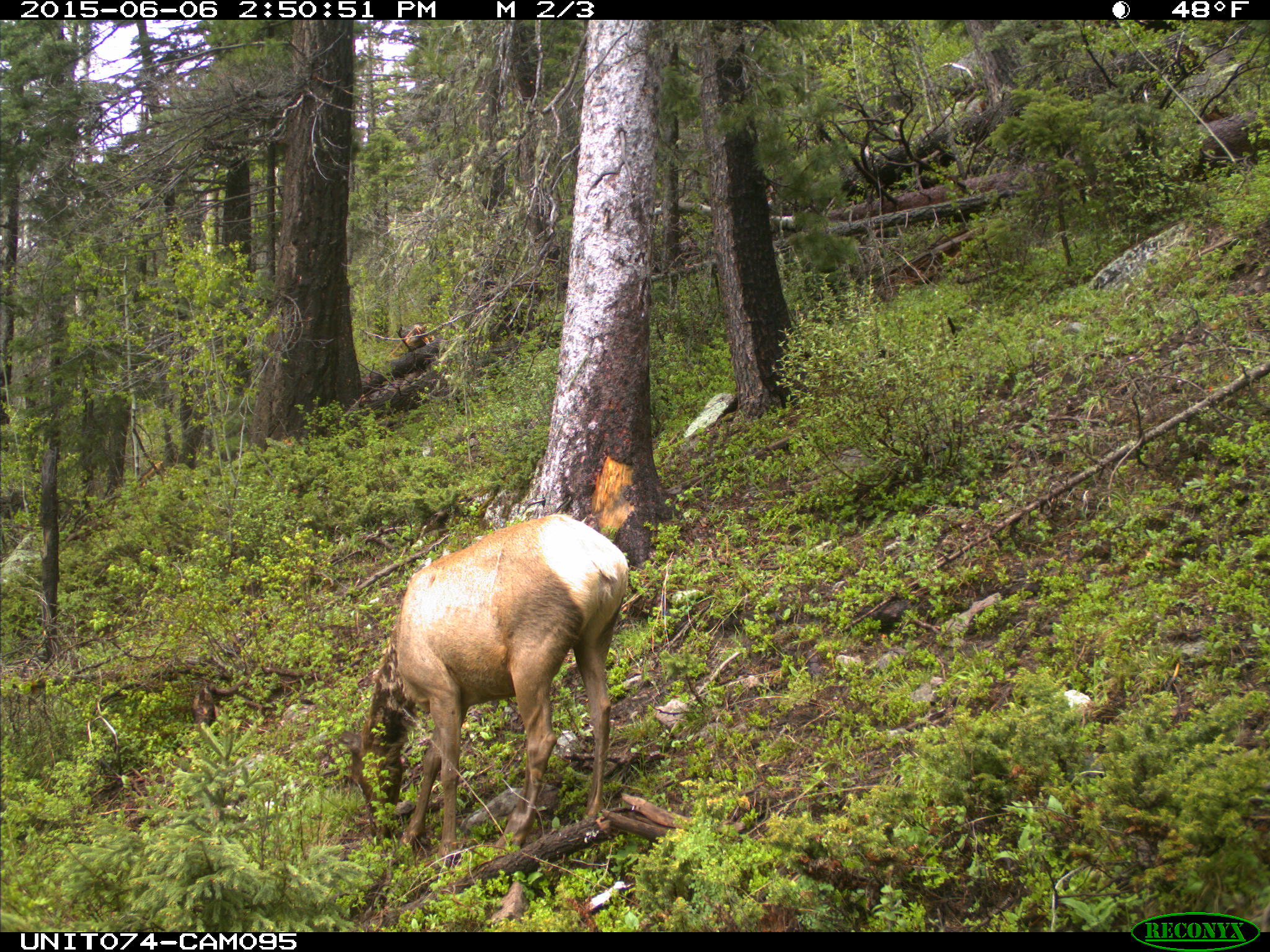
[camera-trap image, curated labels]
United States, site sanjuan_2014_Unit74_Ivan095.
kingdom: Animalia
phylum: Chordata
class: Mammalia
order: Artiodactyla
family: Cervidae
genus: Cervus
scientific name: Cervus elaphus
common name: red deer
Cervus elaphus (red deer).